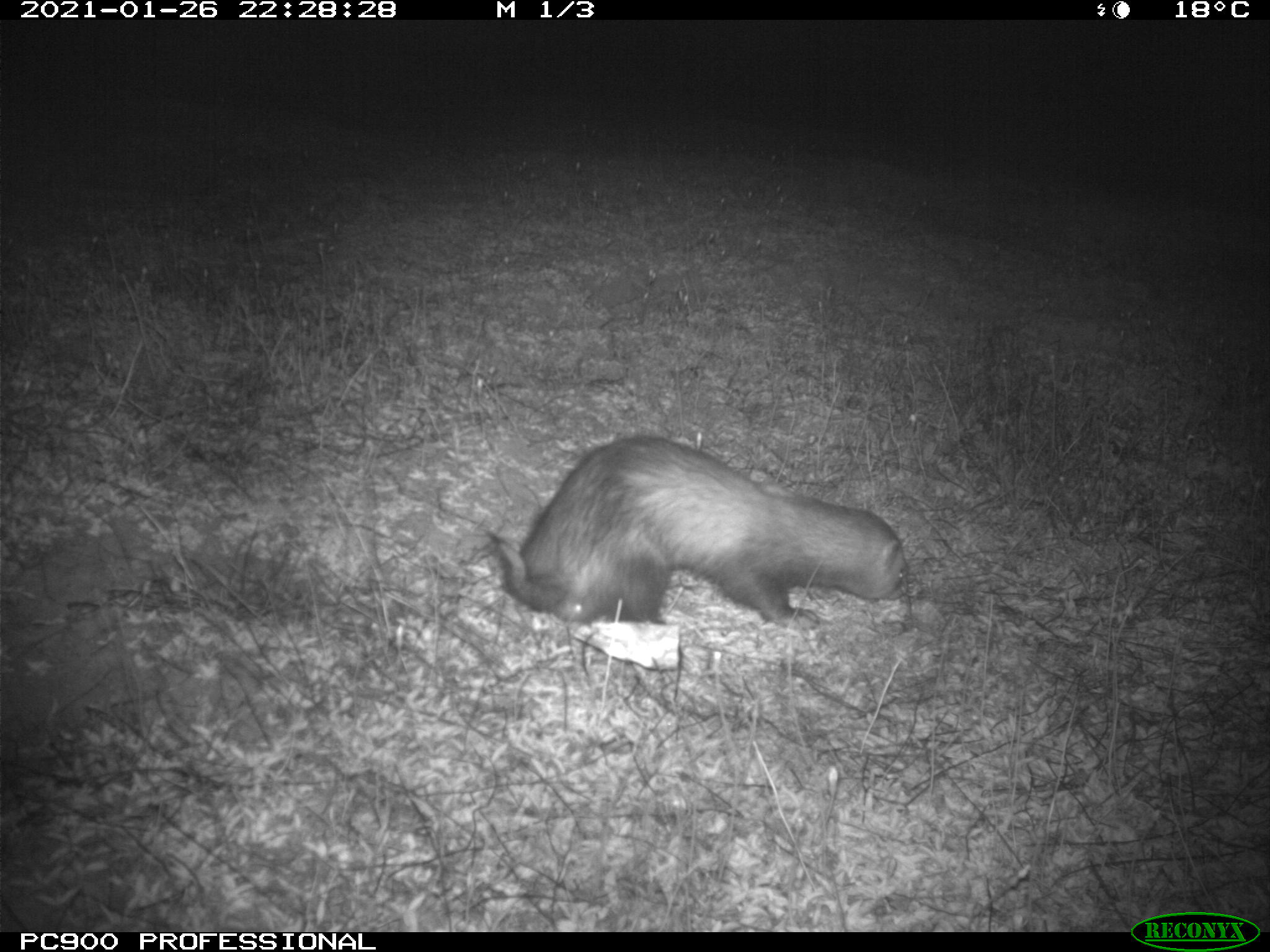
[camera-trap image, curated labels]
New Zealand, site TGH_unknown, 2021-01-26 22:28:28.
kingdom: Animalia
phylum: Chordata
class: Mammalia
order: Carnivora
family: Mustelidae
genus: Mustela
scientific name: Mustela furo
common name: ferret